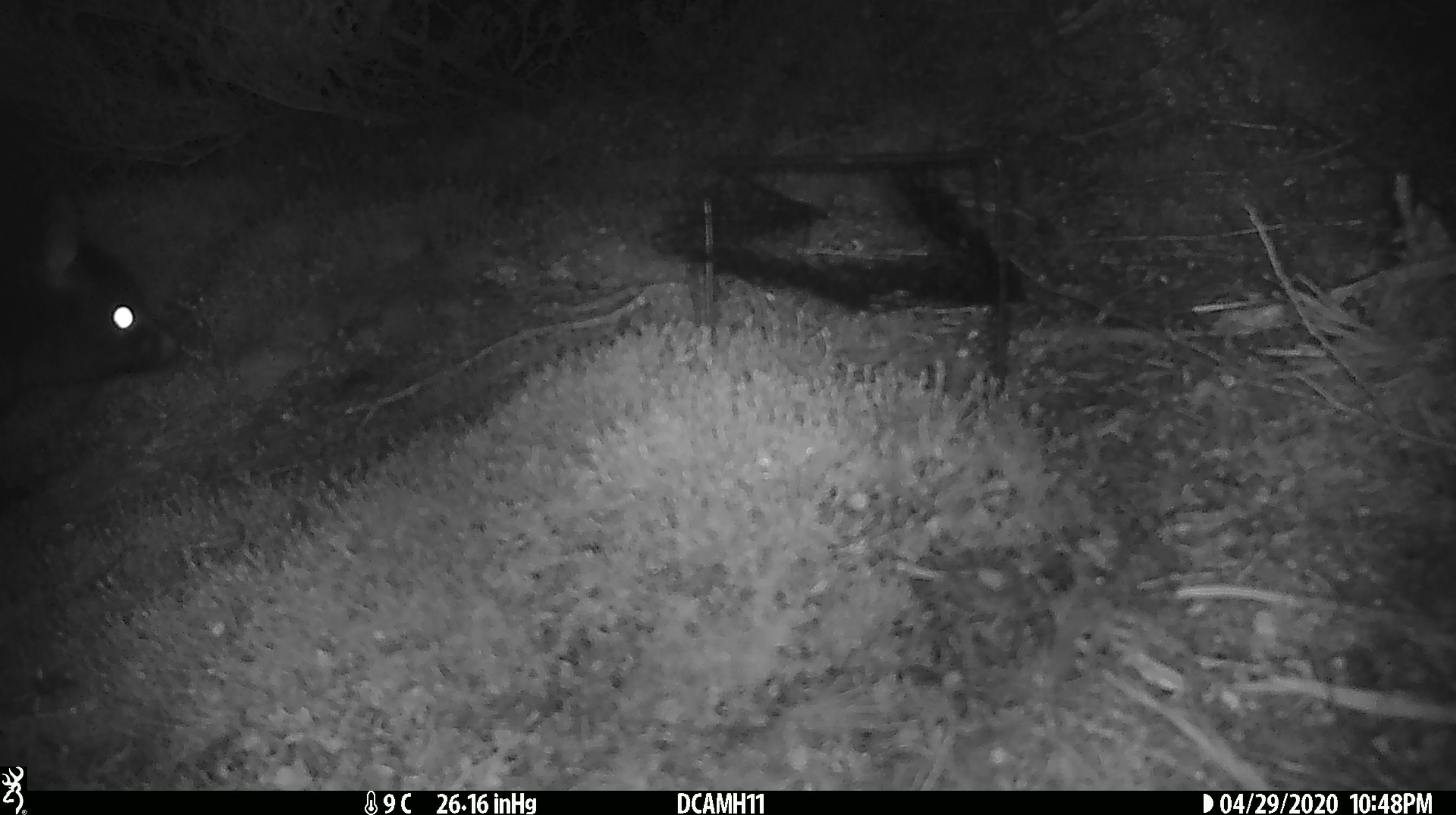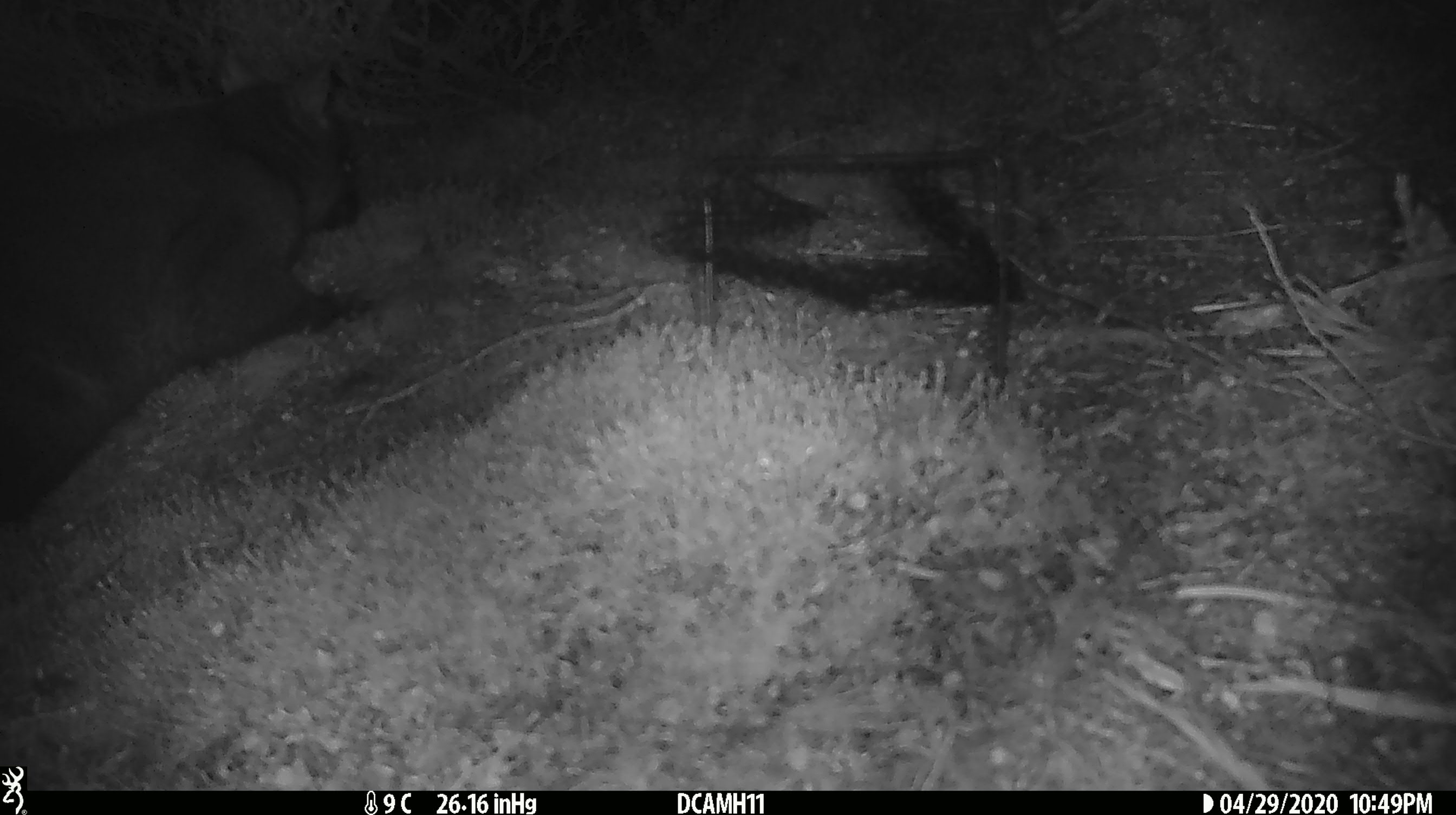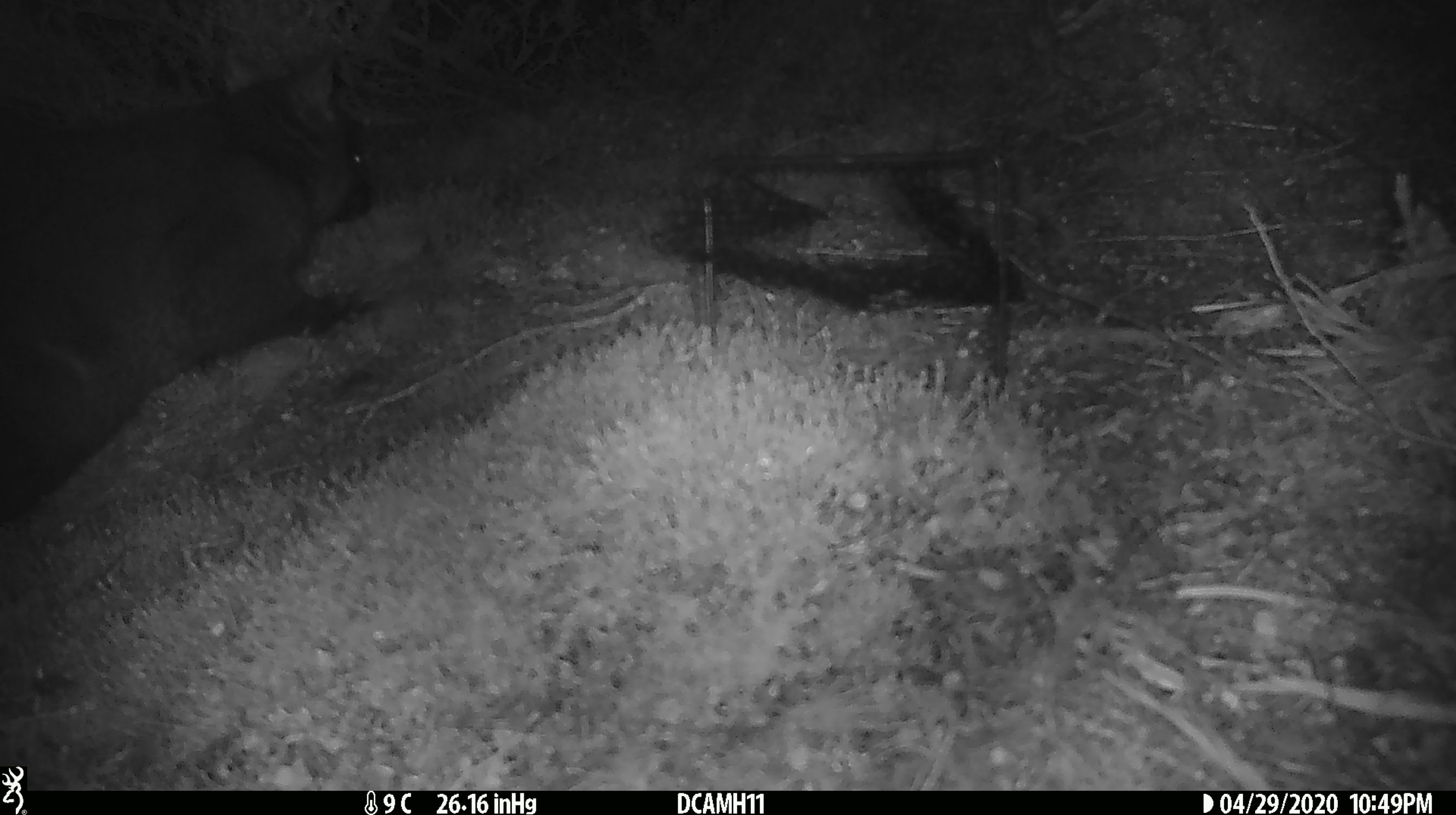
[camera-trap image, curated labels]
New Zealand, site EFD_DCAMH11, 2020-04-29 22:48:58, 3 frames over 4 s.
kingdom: Animalia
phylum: Chordata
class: Mammalia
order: Diprotodontia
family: Phalangeridae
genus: Trichosurus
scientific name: Trichosurus vulpecula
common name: common brushtail possum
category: possum